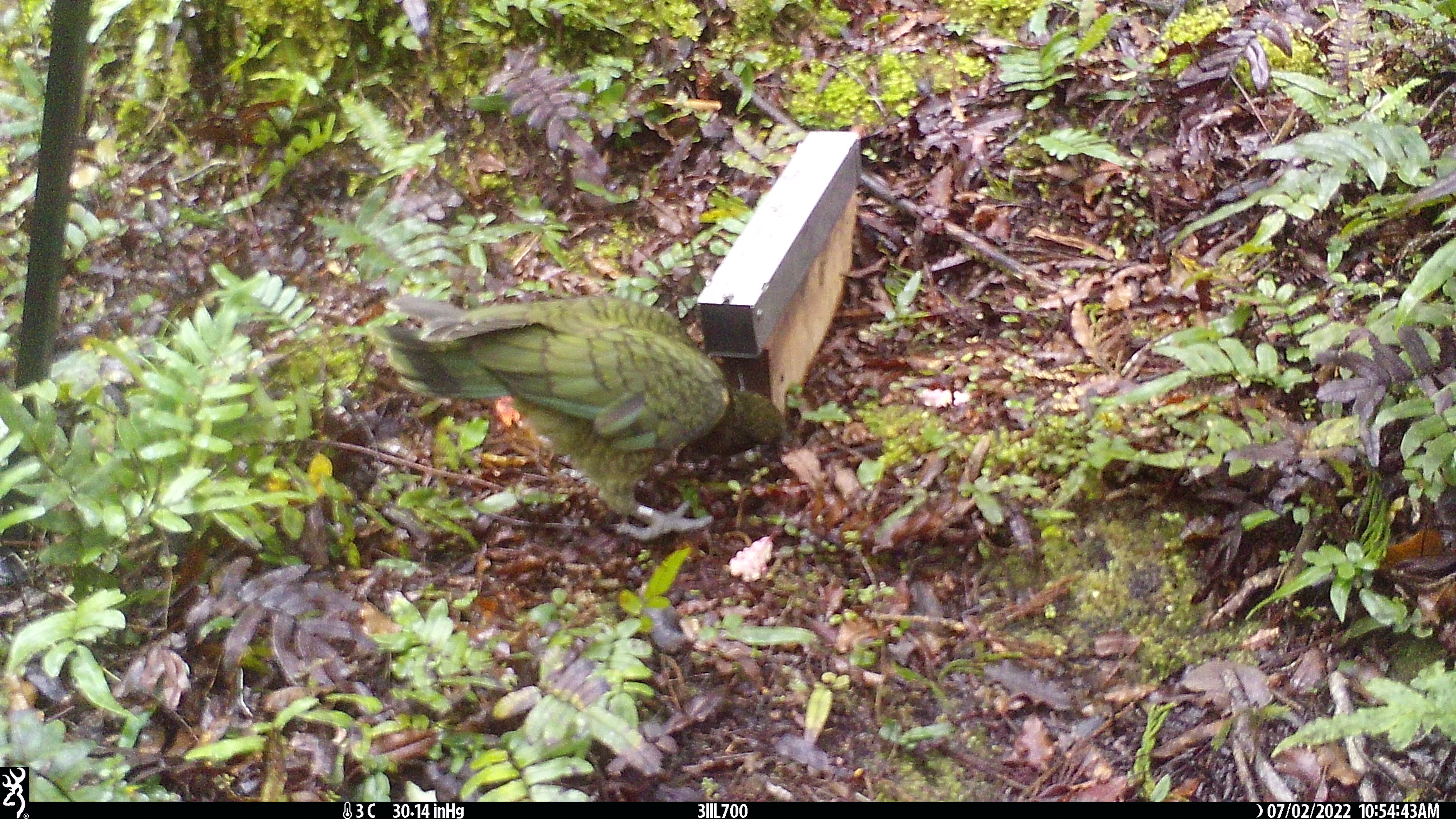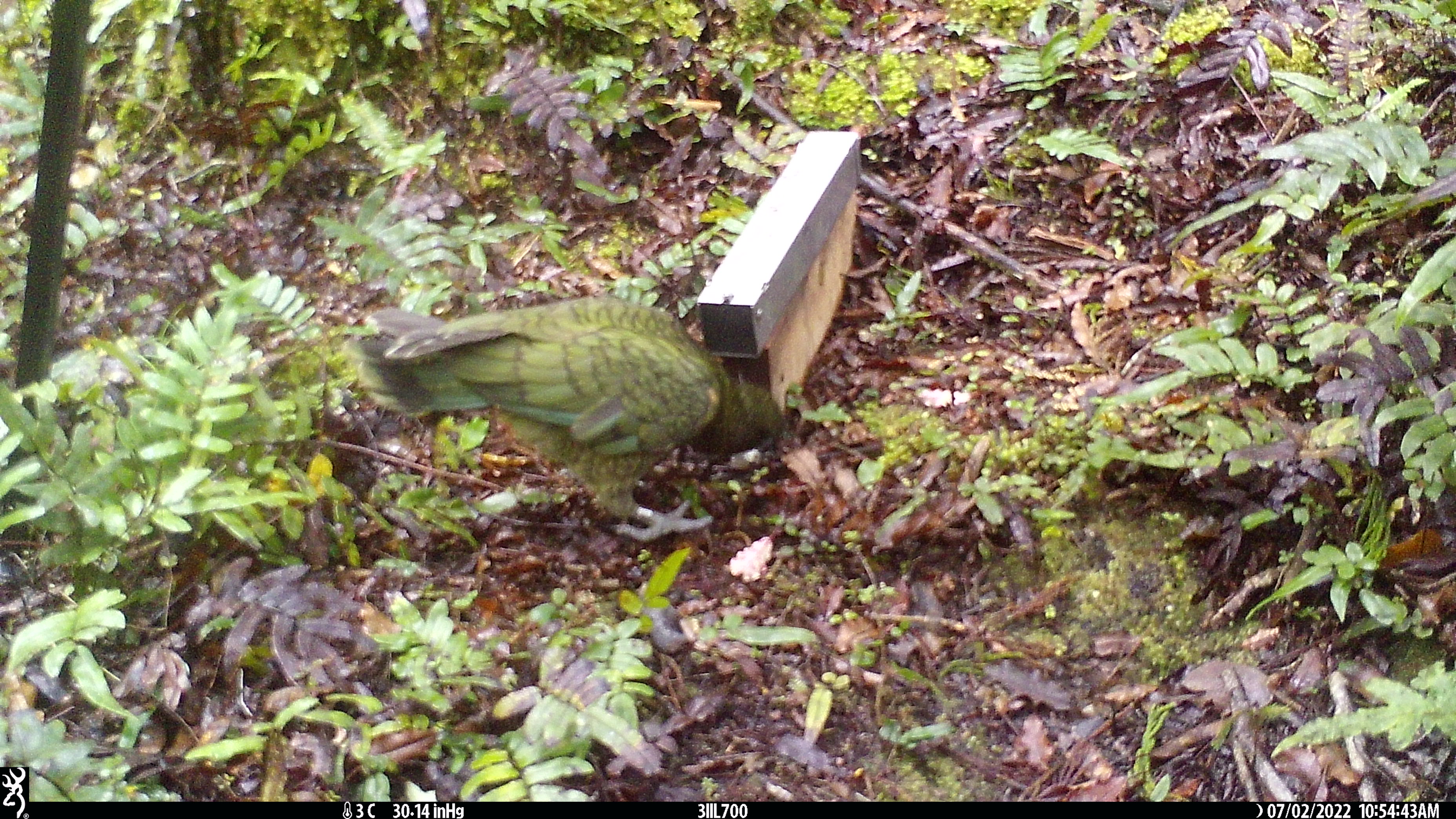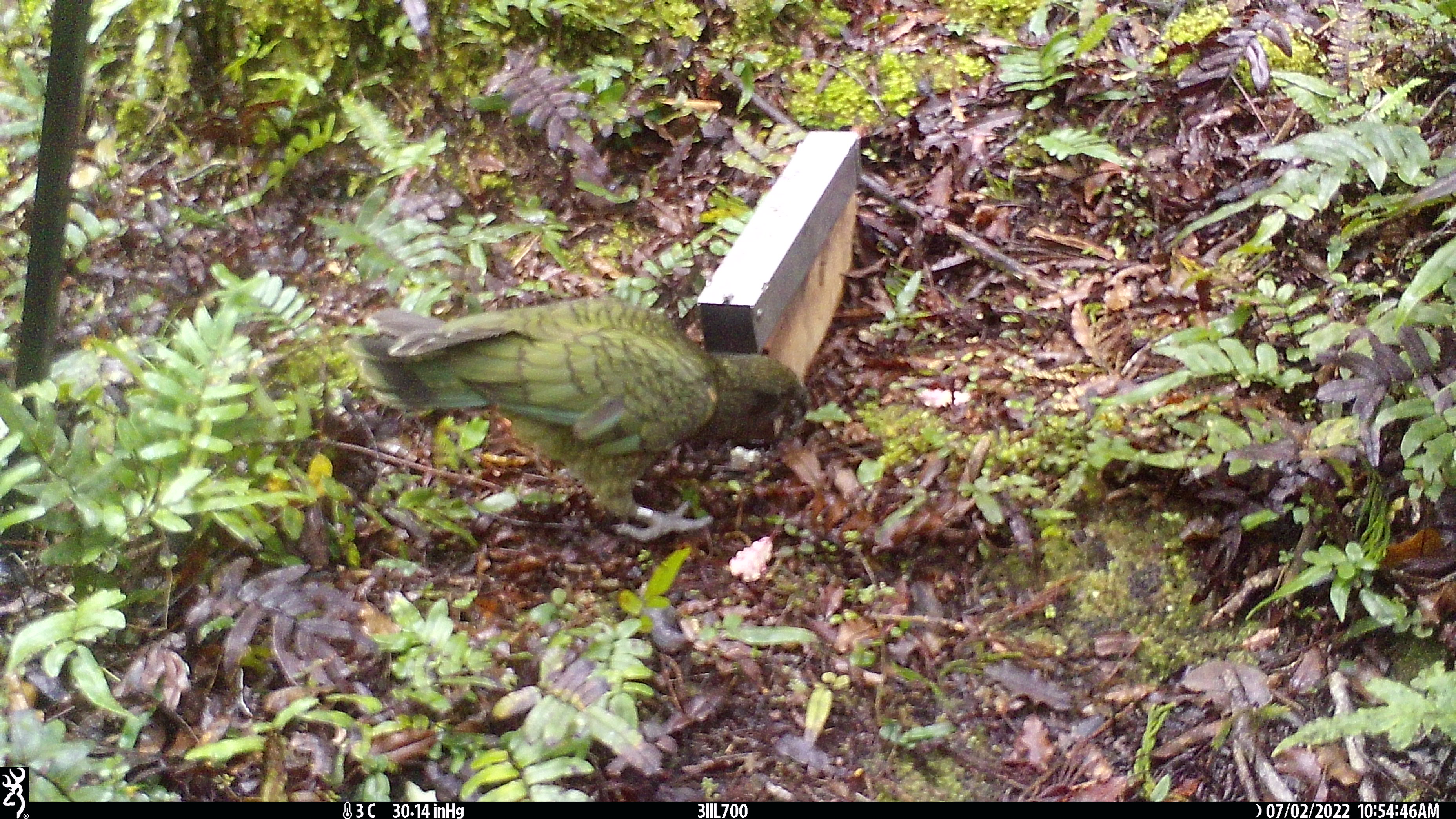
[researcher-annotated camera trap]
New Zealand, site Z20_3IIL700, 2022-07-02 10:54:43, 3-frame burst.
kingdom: Animalia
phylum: Chordata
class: Aves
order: Psittaciformes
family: Strigopidae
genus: Nestor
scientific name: Nestor notabilis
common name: kea